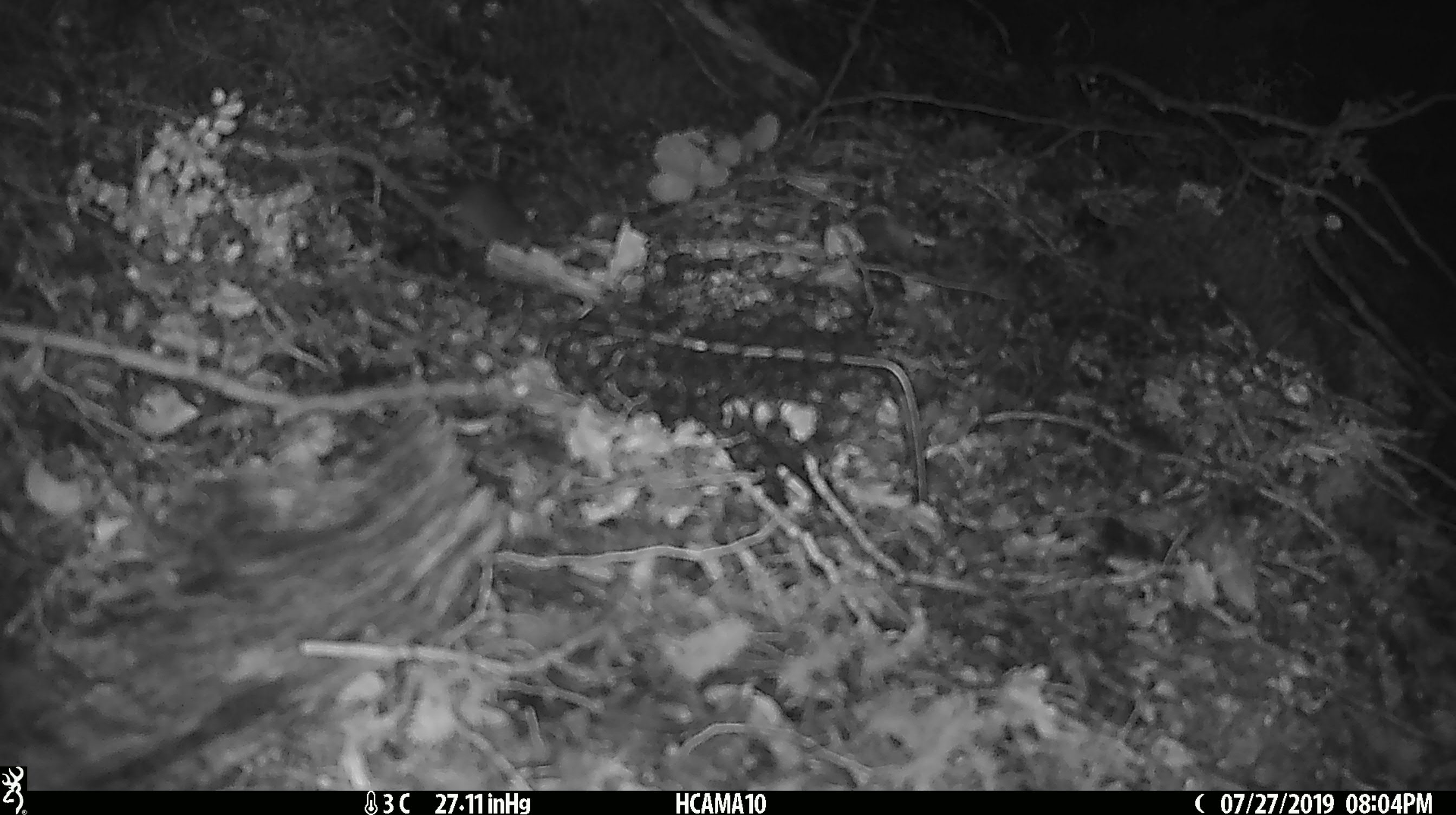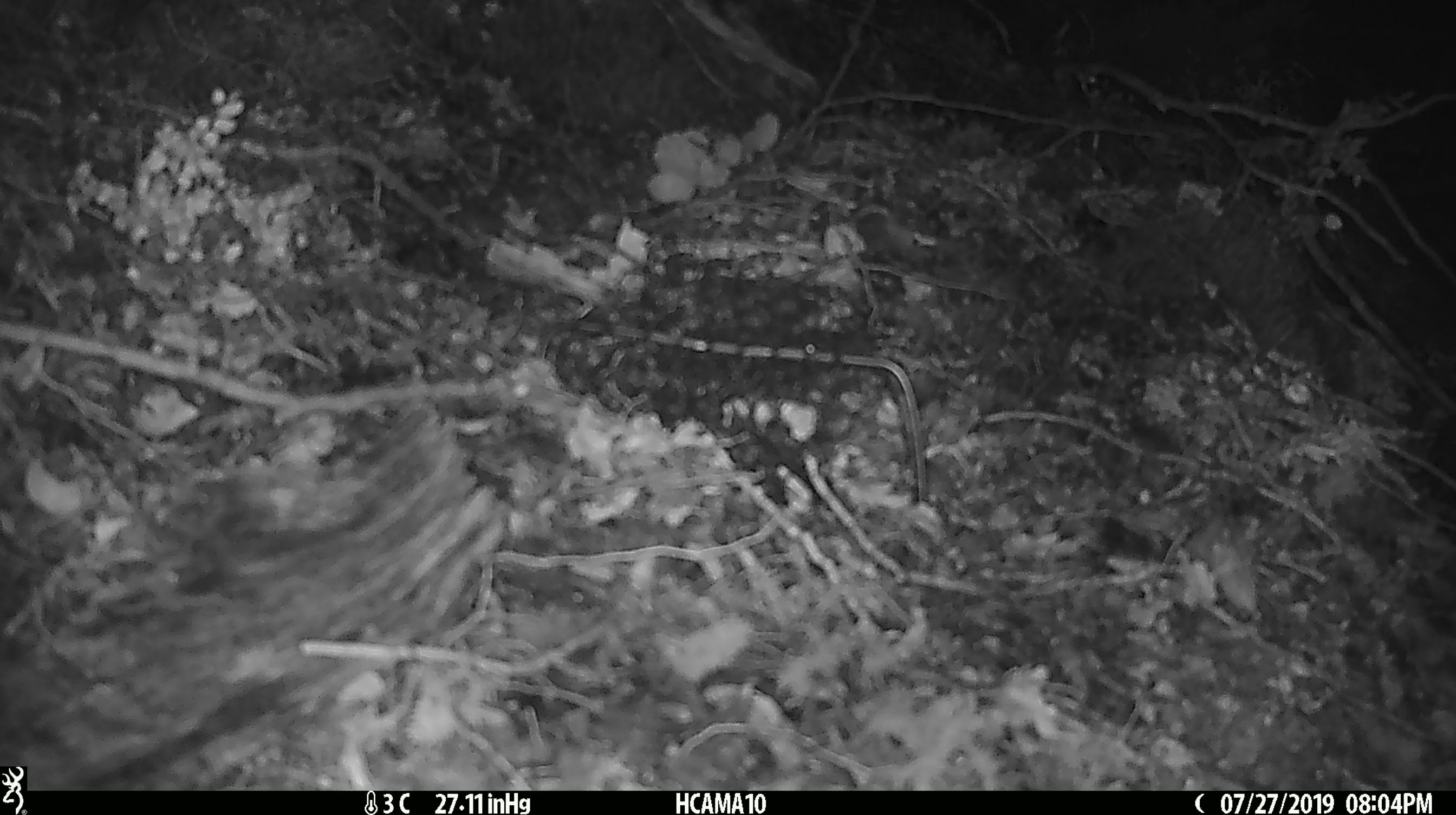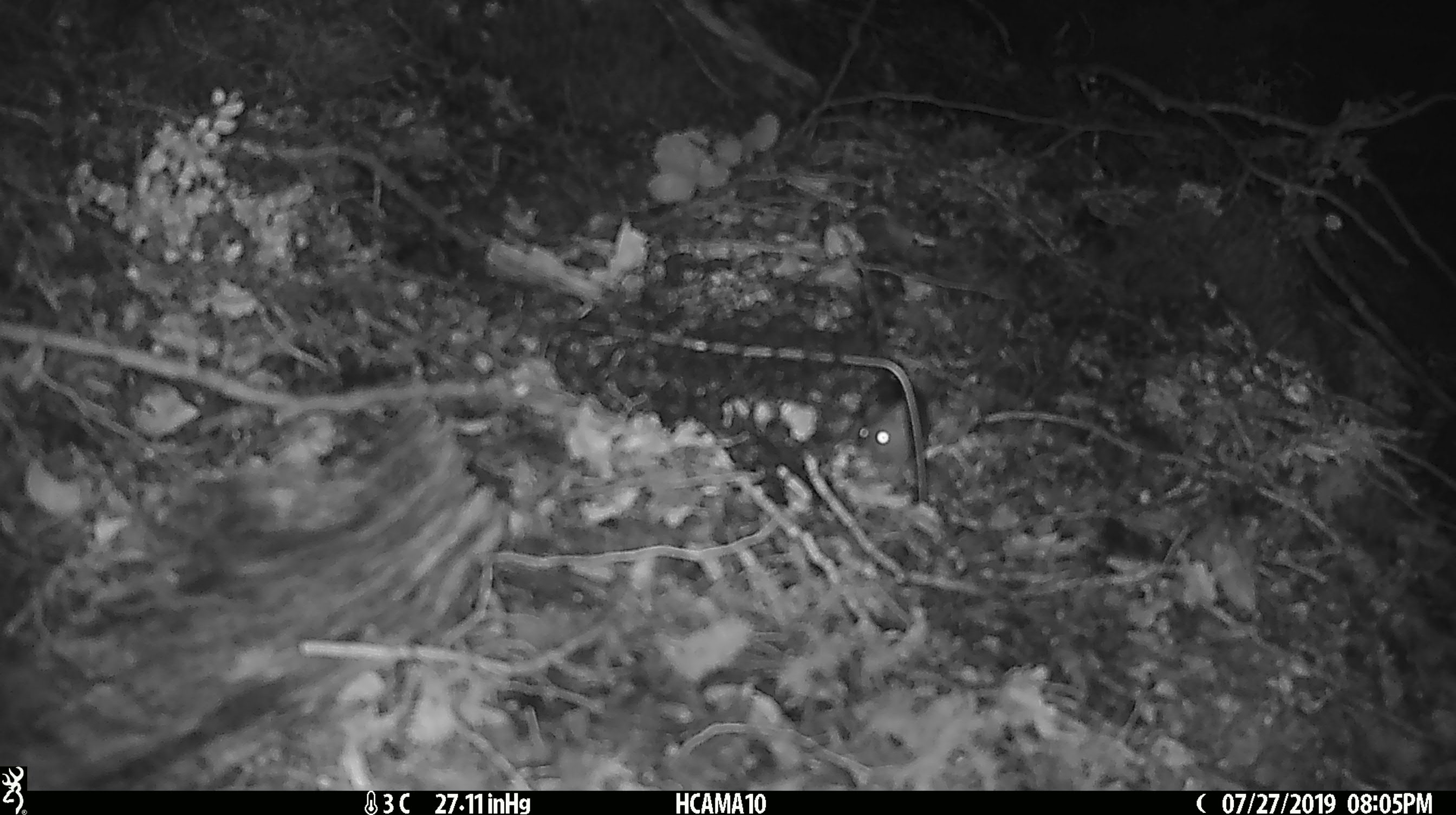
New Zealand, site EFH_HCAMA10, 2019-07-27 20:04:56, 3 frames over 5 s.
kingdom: Animalia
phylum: Chordata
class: Mammalia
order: Rodentia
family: Muridae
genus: Mus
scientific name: Mus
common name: mouse